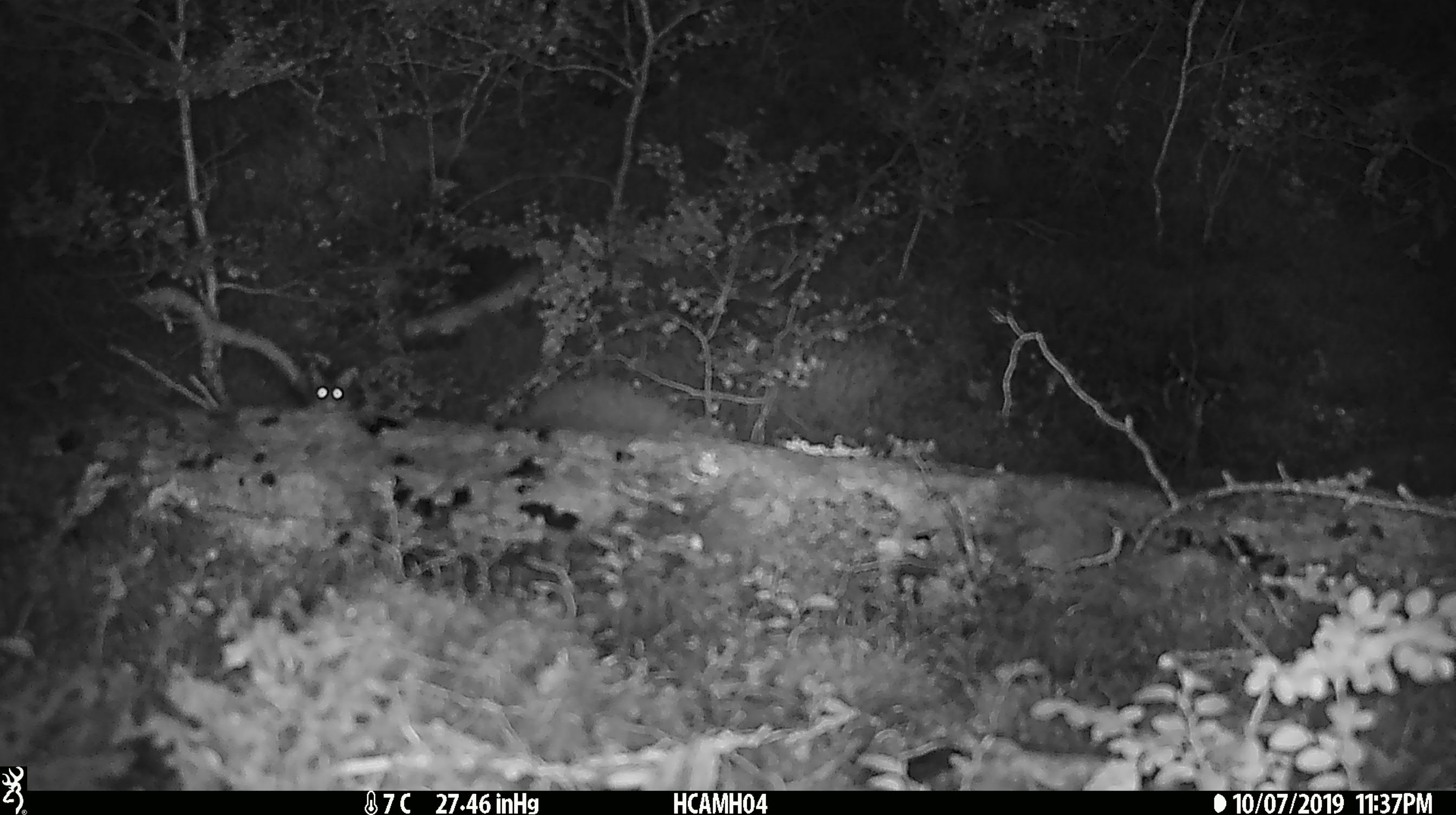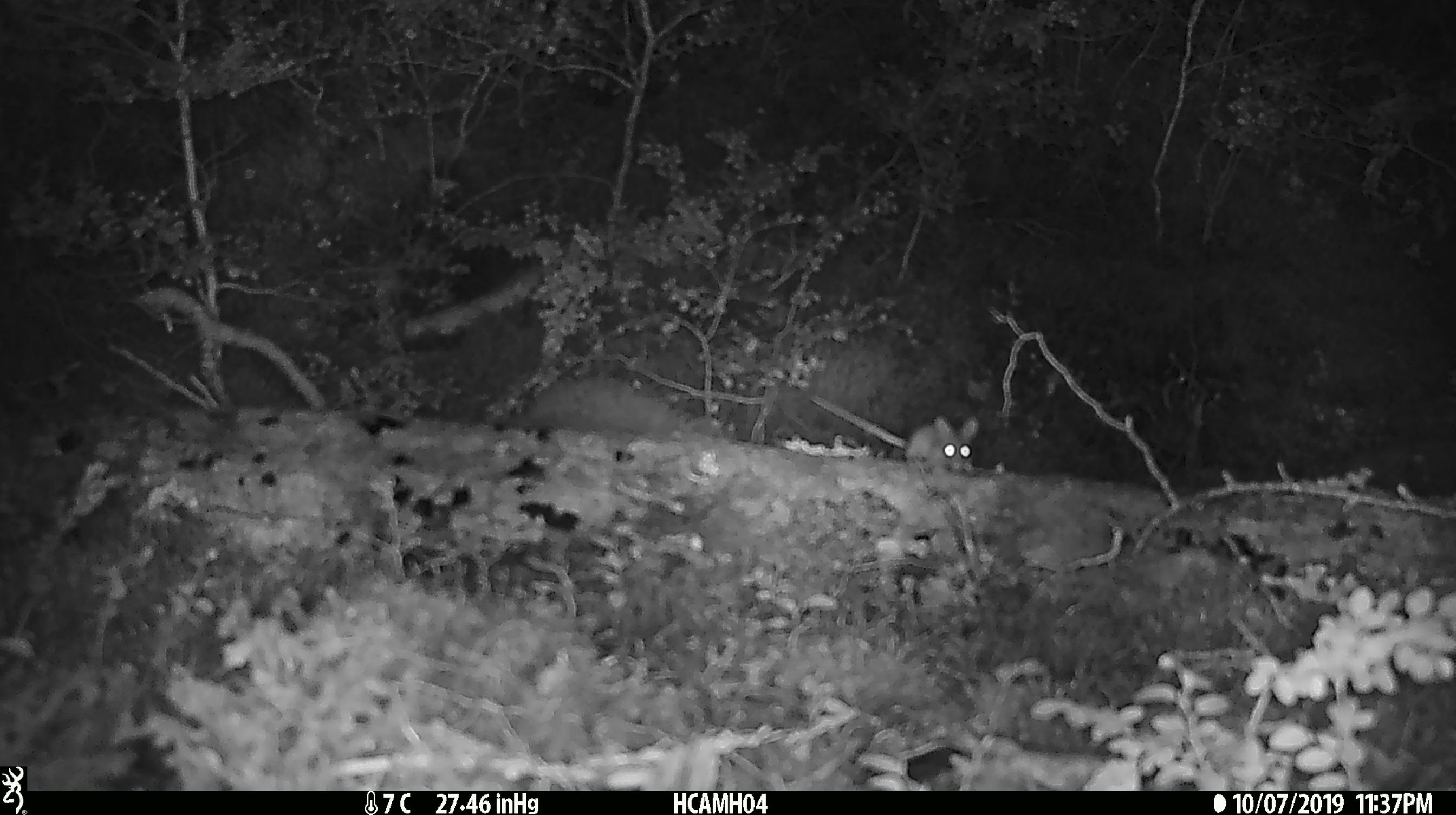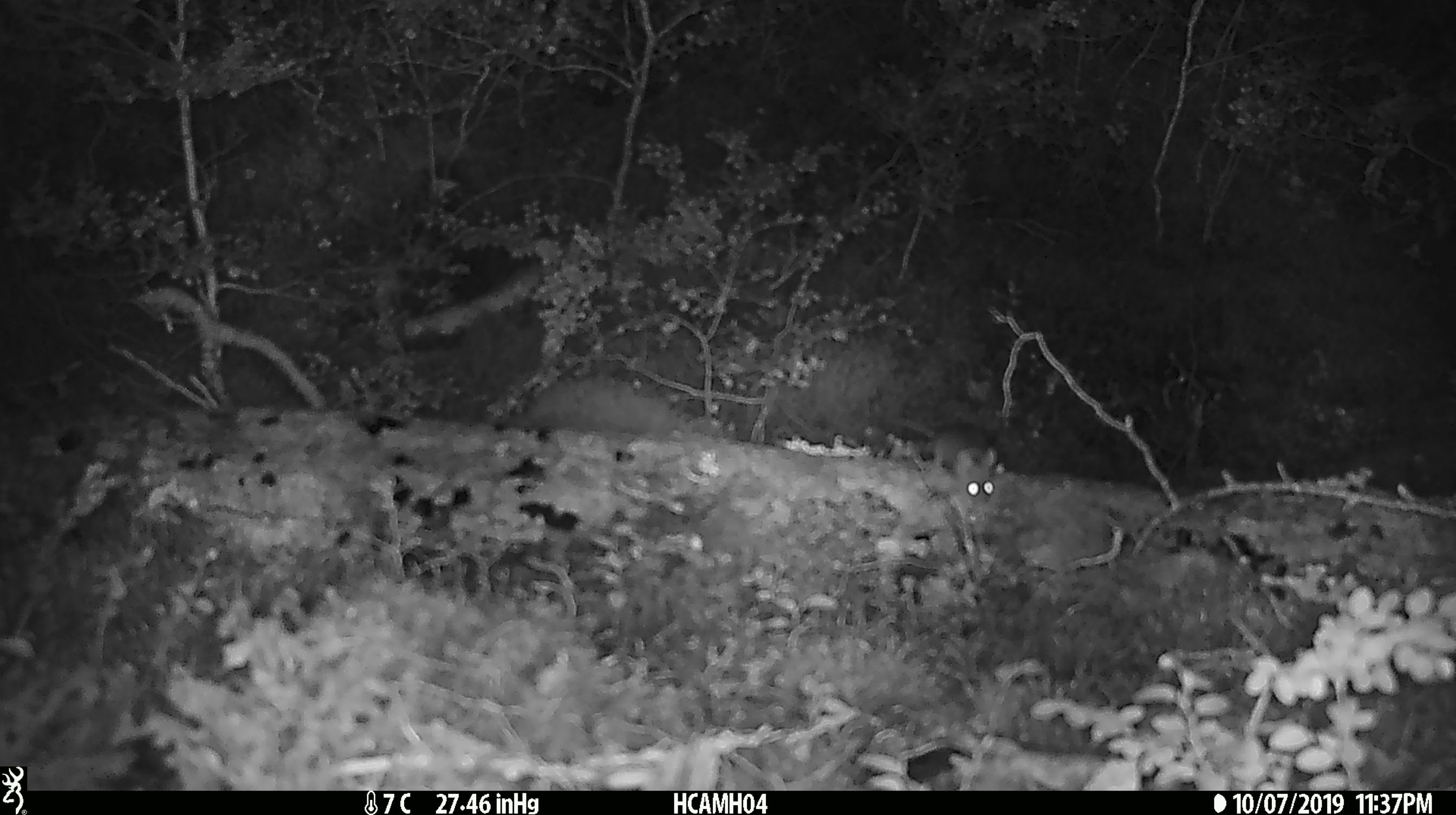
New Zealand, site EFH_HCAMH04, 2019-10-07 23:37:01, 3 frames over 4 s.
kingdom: Animalia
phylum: Chordata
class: Mammalia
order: Rodentia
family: Muridae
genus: Mus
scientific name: Mus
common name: mouse